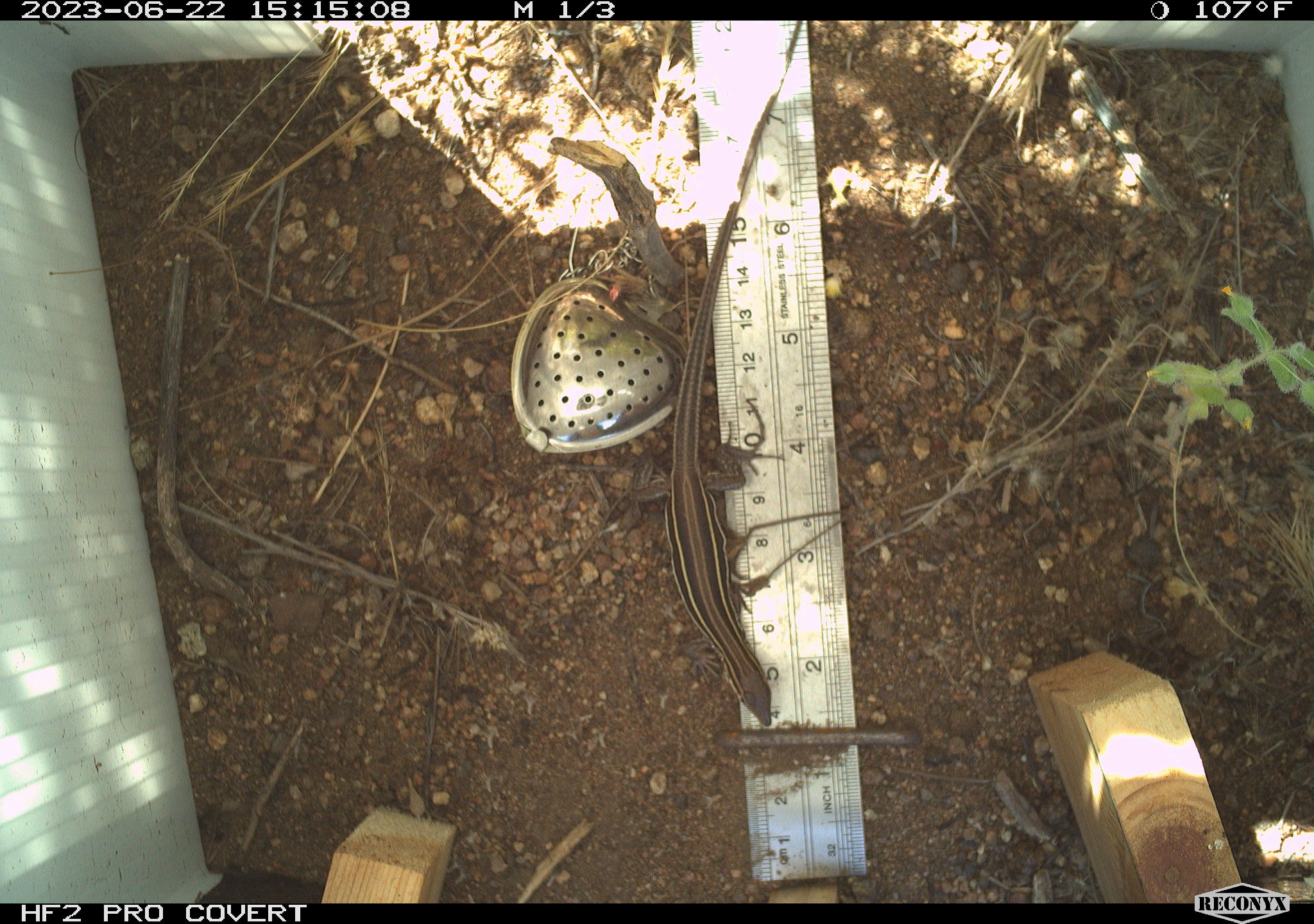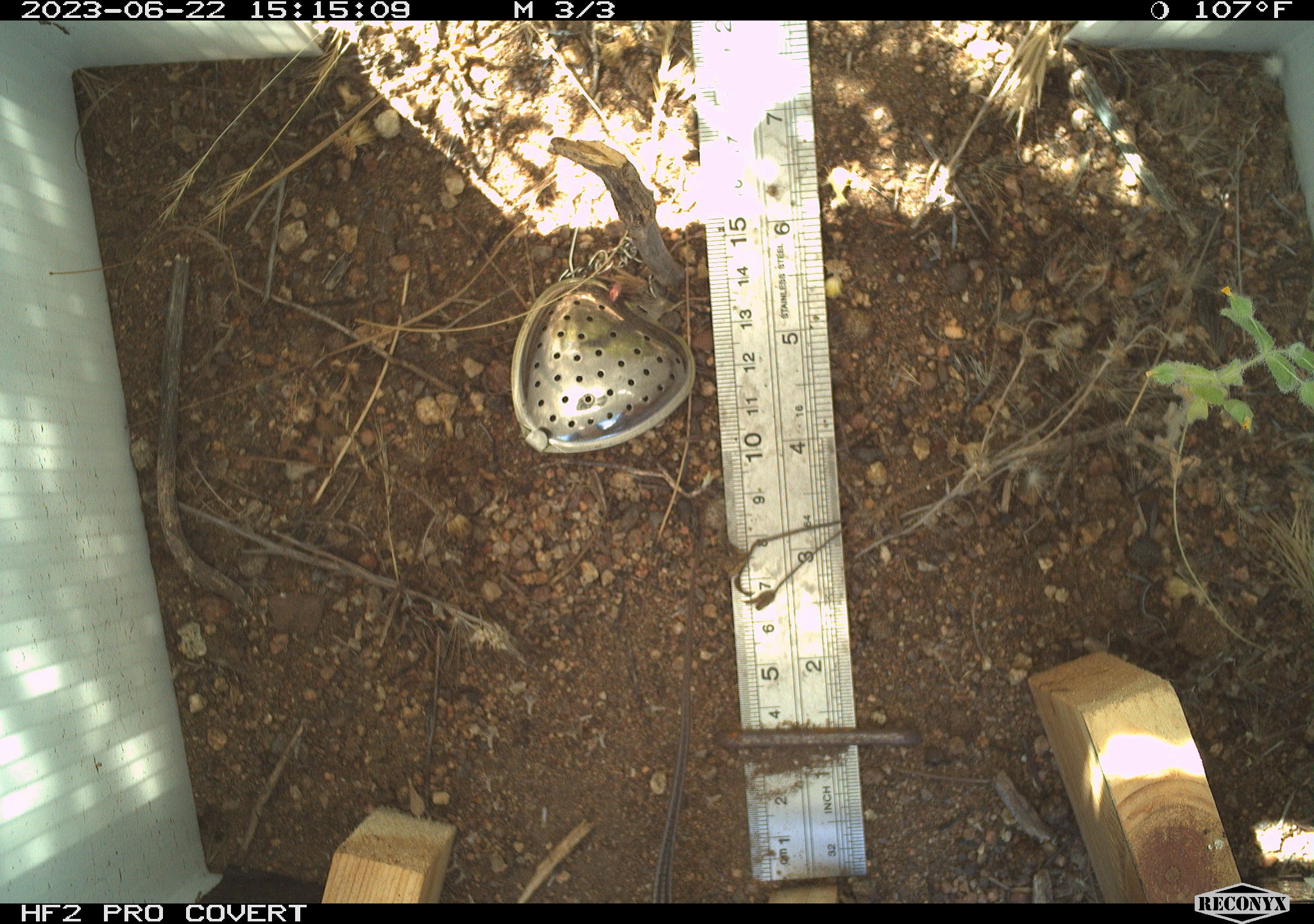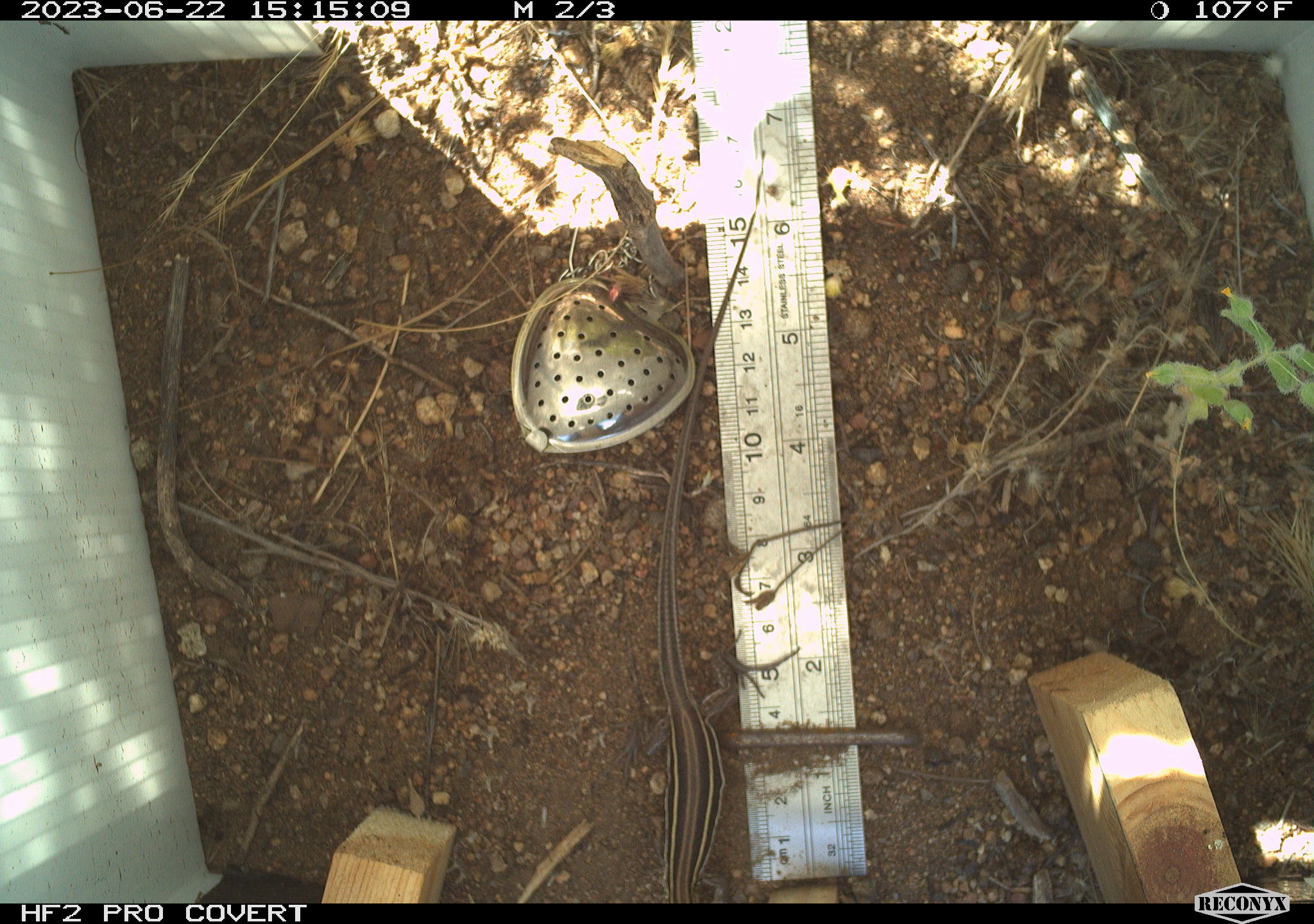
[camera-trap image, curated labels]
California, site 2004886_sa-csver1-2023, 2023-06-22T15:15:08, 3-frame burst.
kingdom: Animalia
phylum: Chordata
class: Reptilia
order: Squamata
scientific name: Squamata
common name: lizards and snakes